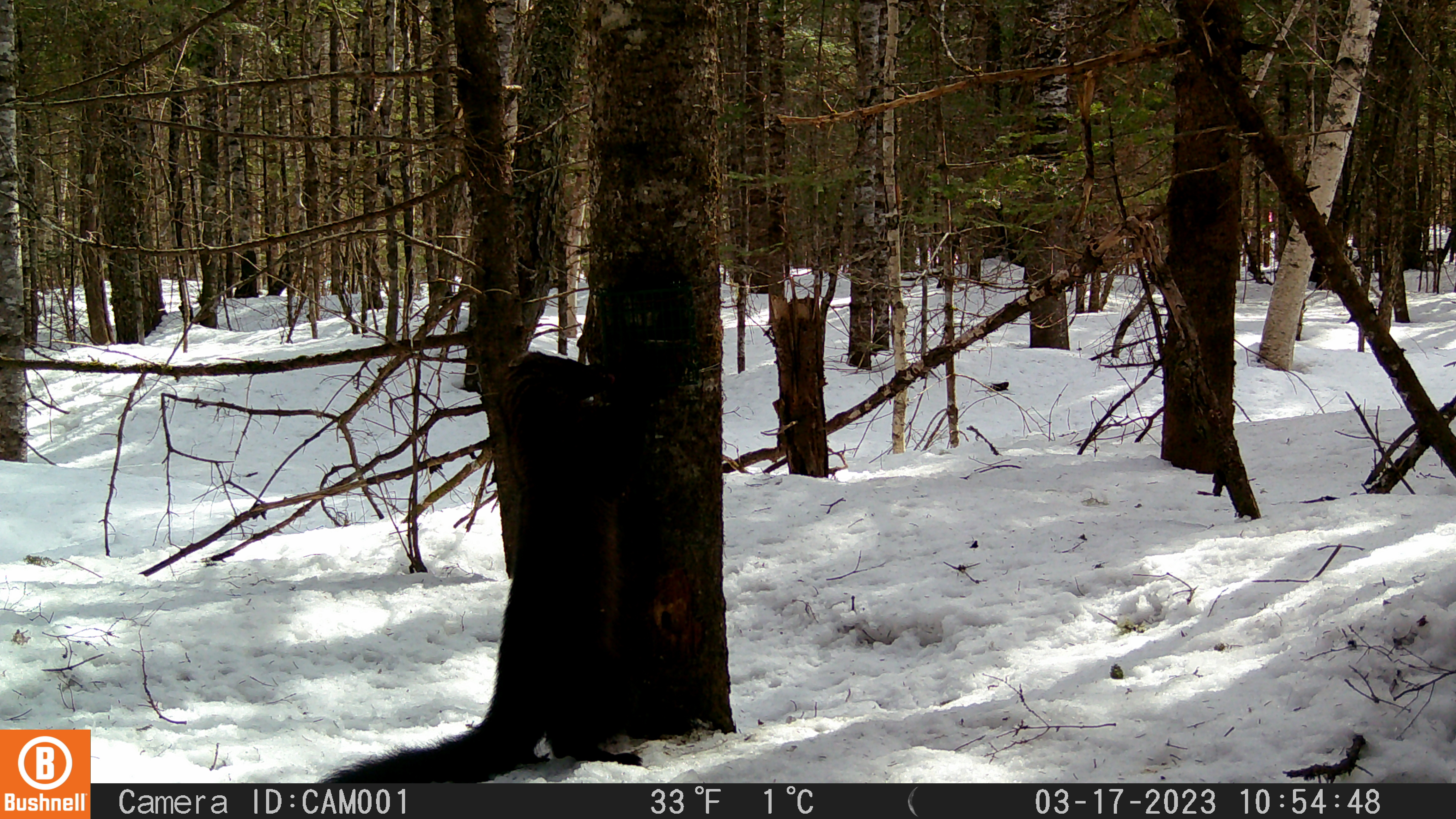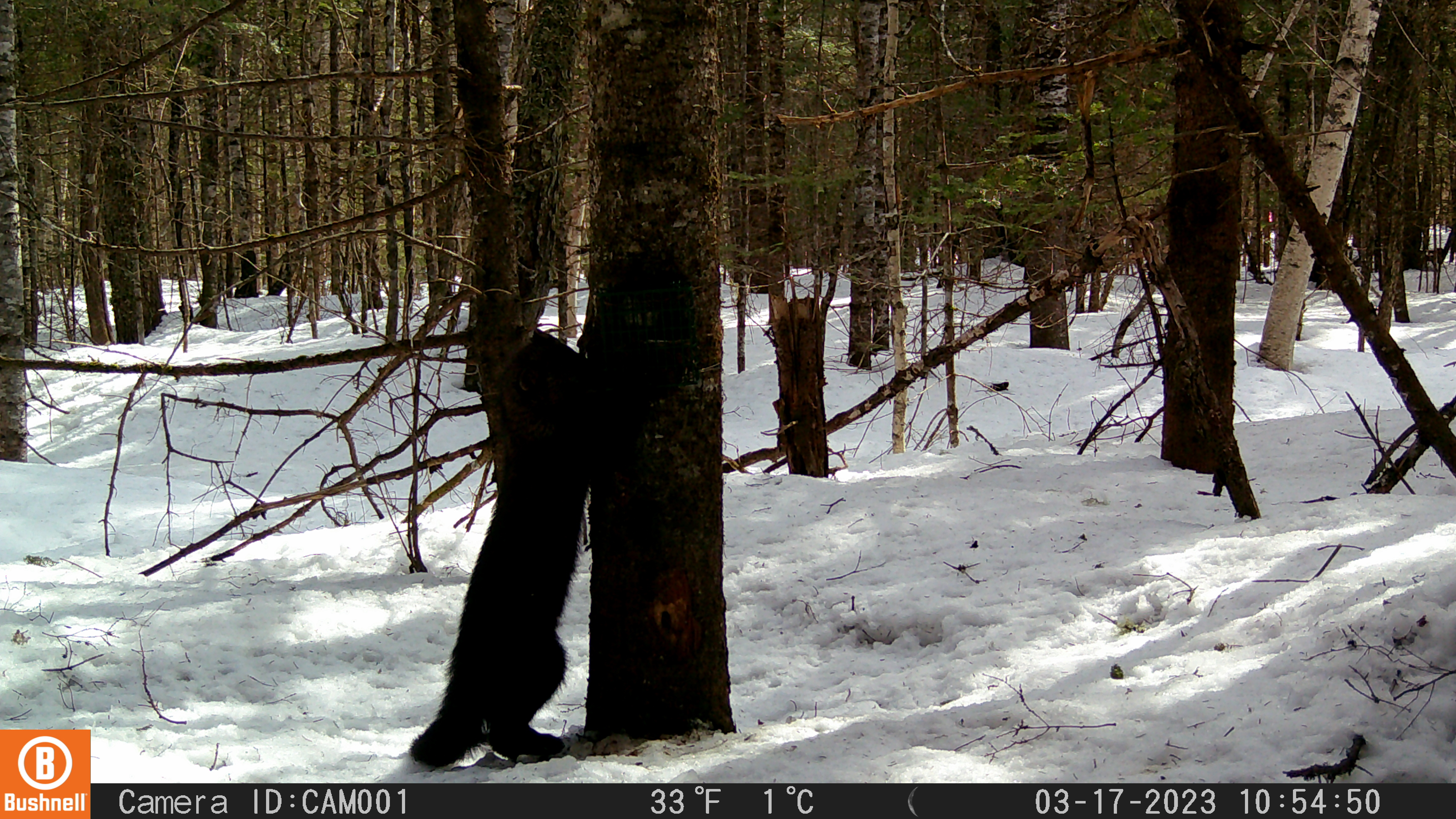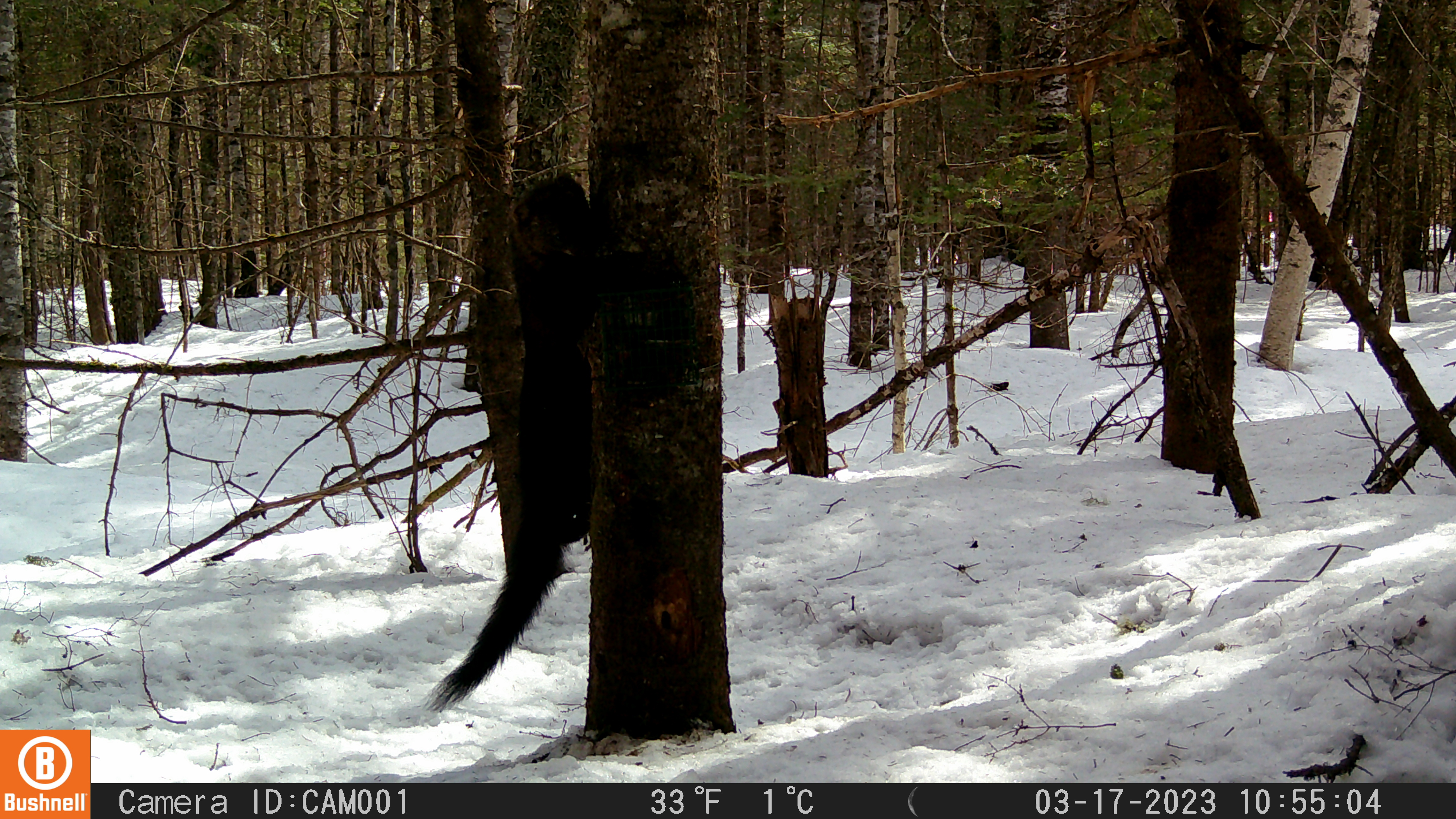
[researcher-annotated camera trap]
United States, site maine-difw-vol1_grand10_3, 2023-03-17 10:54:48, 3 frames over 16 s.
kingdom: Animalia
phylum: Chordata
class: Mammalia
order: Carnivora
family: Mustelidae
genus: Pekania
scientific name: Pekania pennanti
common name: fisher